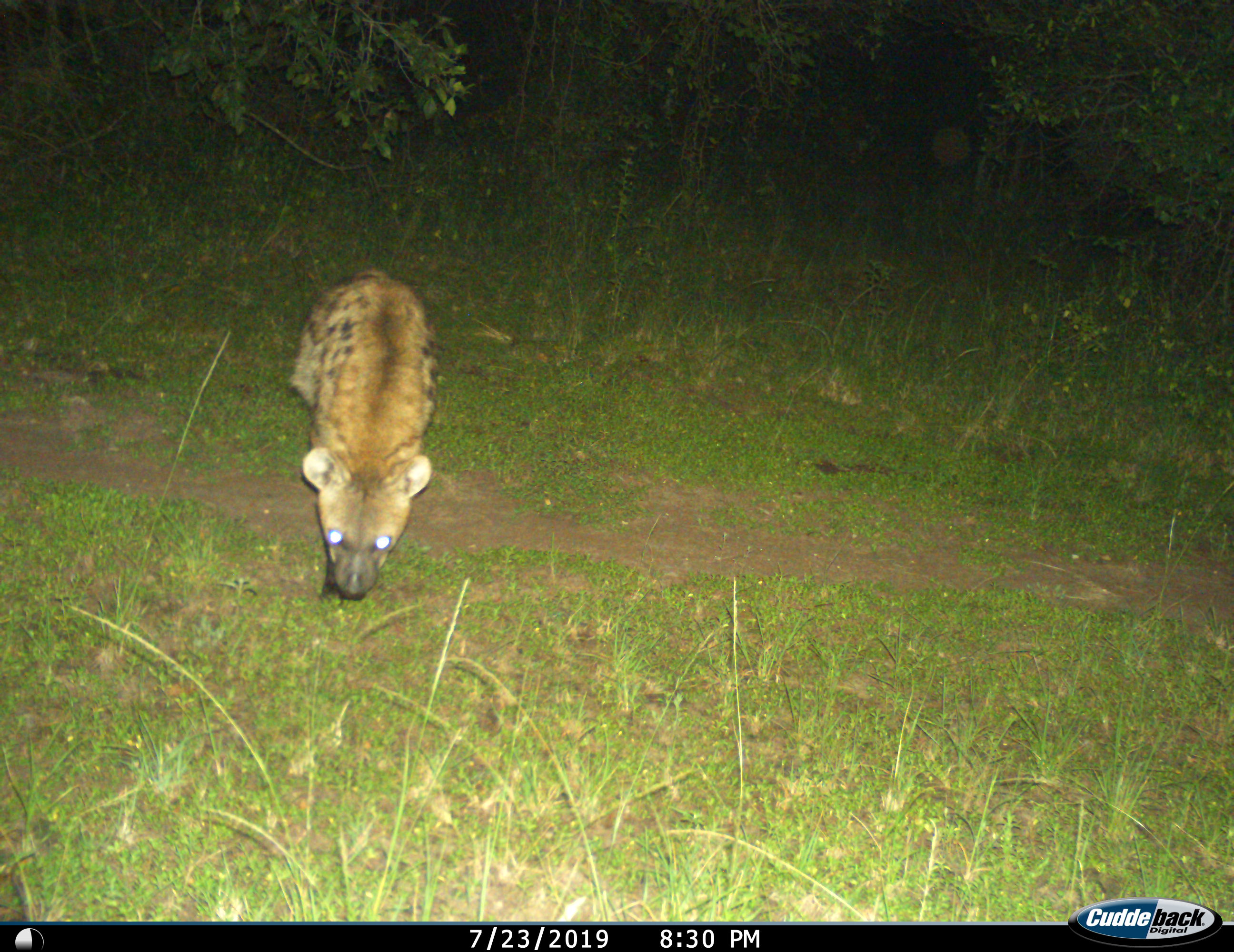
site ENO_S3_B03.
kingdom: Animalia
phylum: Chordata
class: Mammalia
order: Carnivora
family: Hyaenidae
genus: Crocuta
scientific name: Crocuta crocuta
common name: spotted hyena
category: hyenaspotted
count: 1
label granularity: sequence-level